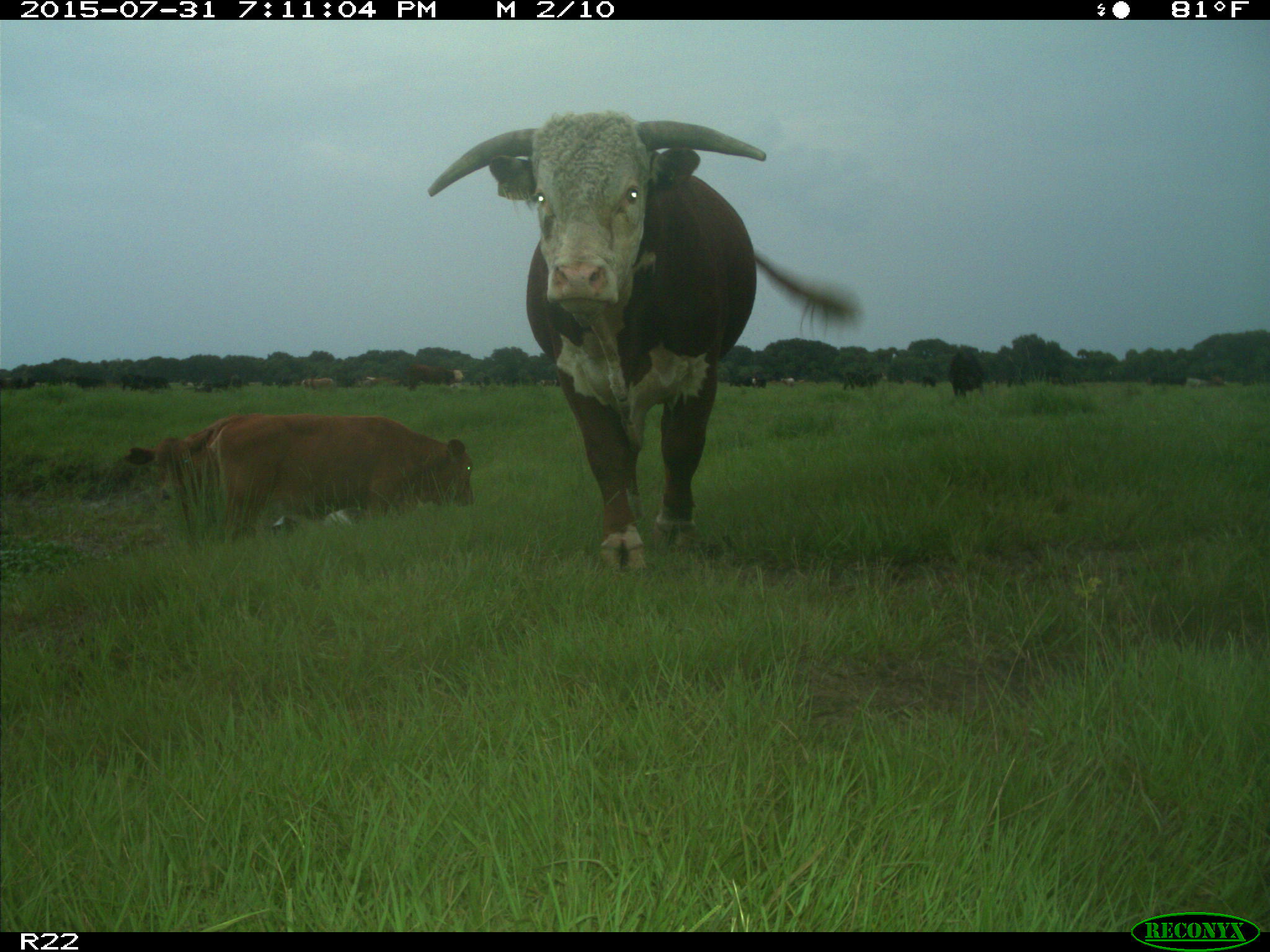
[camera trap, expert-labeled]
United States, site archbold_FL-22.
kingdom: Animalia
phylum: Chordata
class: Mammalia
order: Artiodactyla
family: Bovidae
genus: Bos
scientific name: Bos taurus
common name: domestic cow